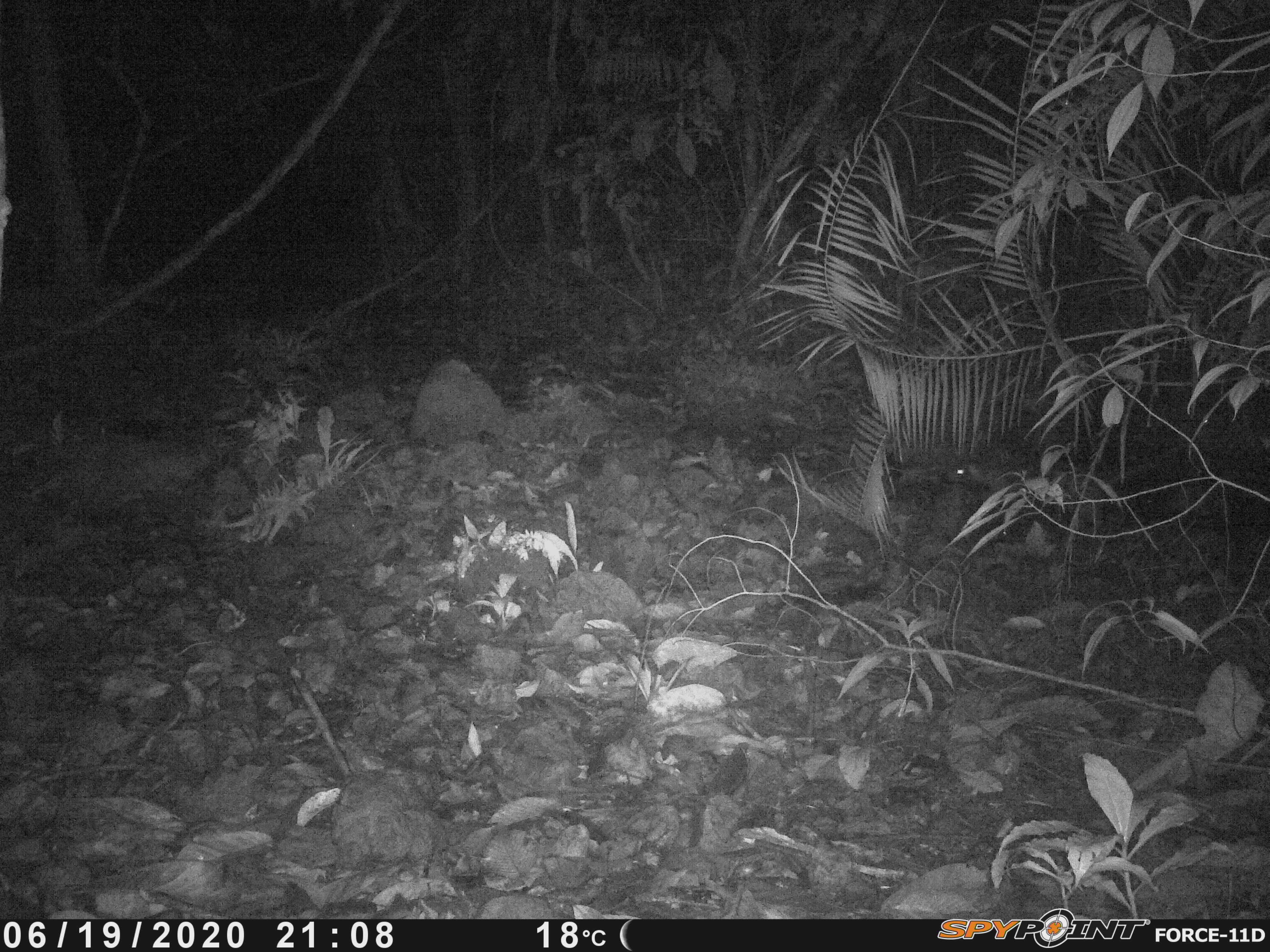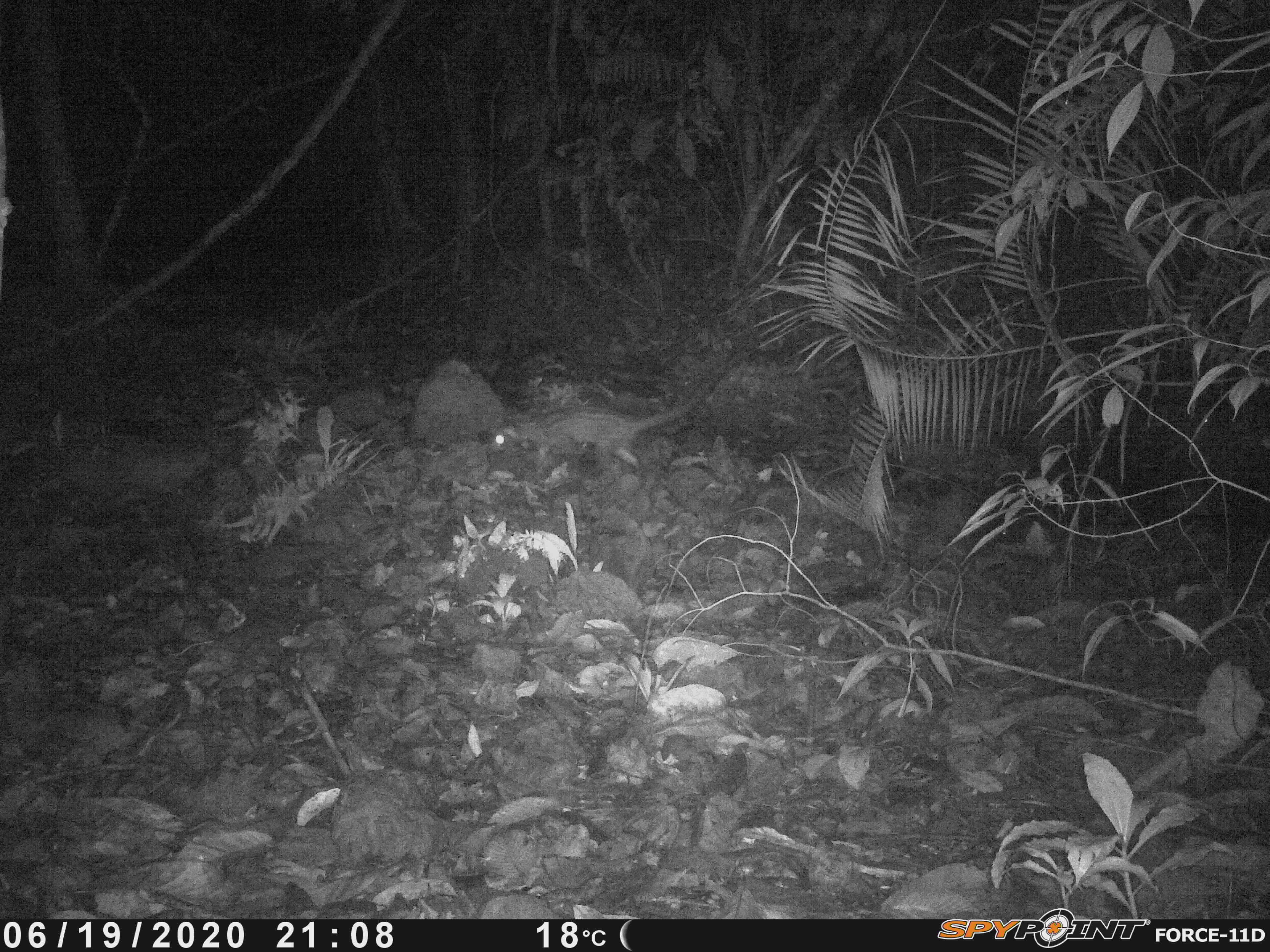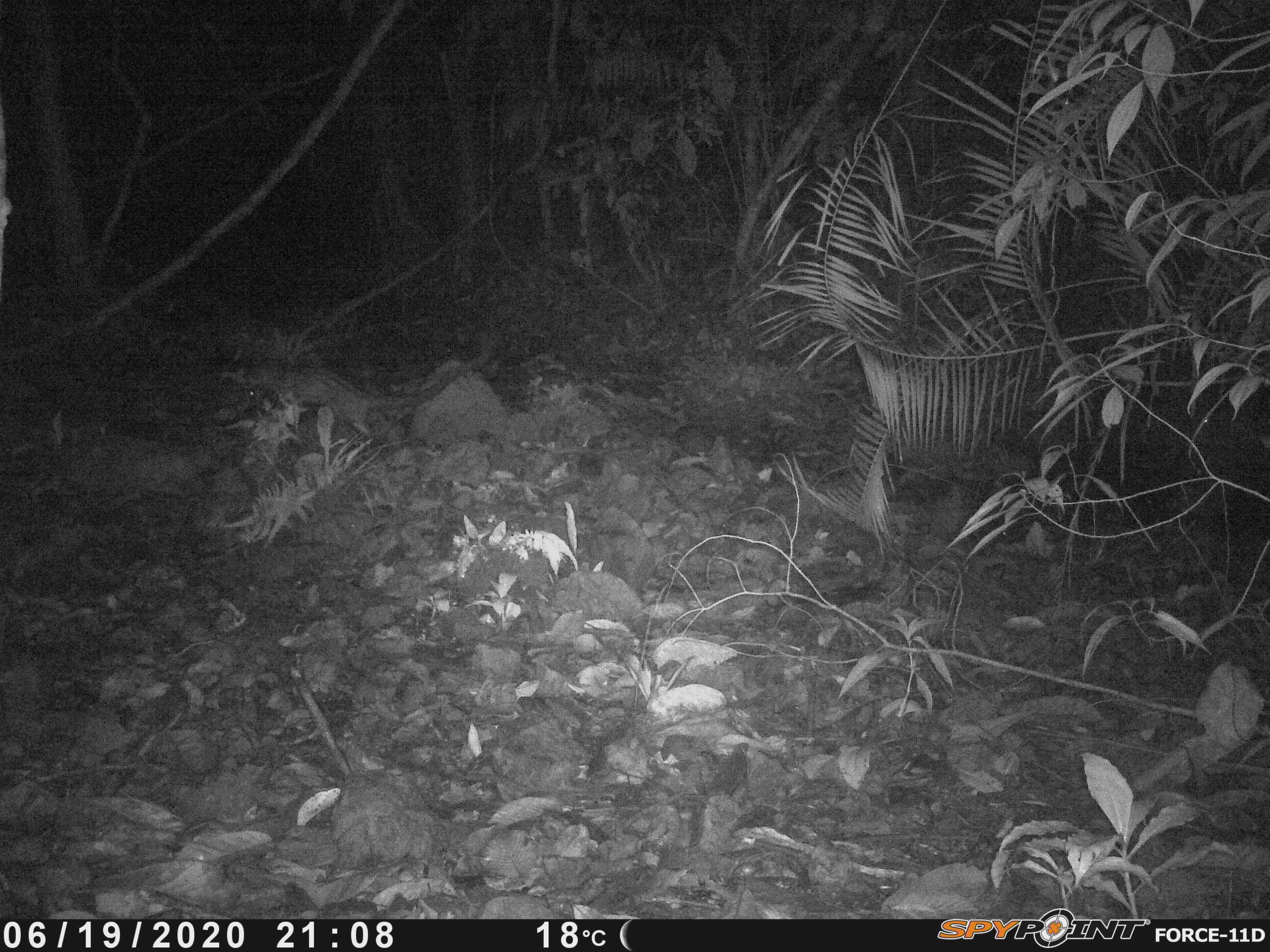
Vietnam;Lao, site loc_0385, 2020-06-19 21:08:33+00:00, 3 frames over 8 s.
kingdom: Animalia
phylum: Chordata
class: Mammalia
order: Carnivora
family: Viverridae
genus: Paradoxurus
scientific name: Paradoxurus hermaphroditus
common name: common palm civet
Common palm civet (Paradoxurus hermaphroditus). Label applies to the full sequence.